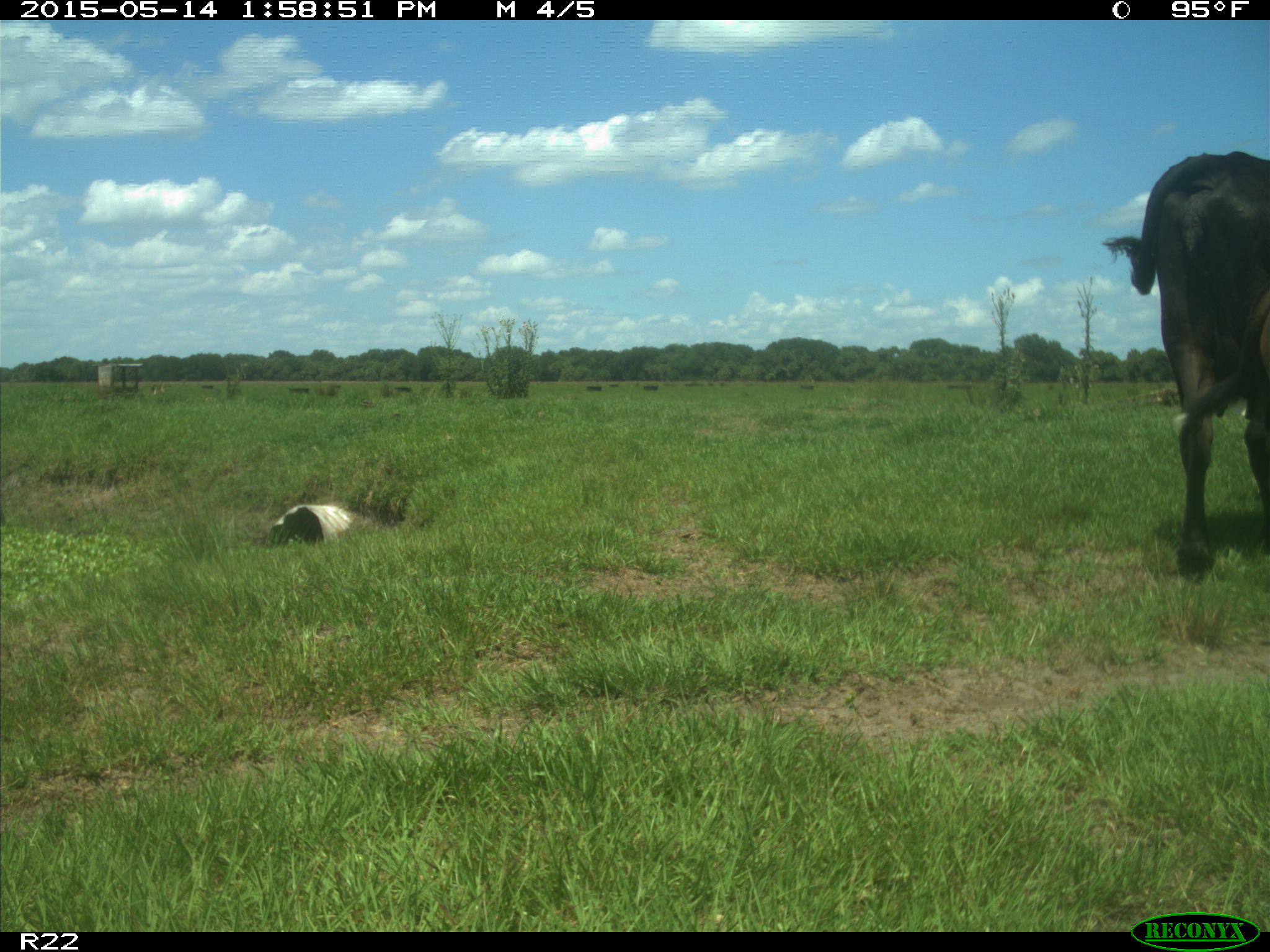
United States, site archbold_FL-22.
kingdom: Animalia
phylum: Chordata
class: Mammalia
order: Artiodactyla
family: Bovidae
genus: Bos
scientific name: Bos taurus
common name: domestic cow